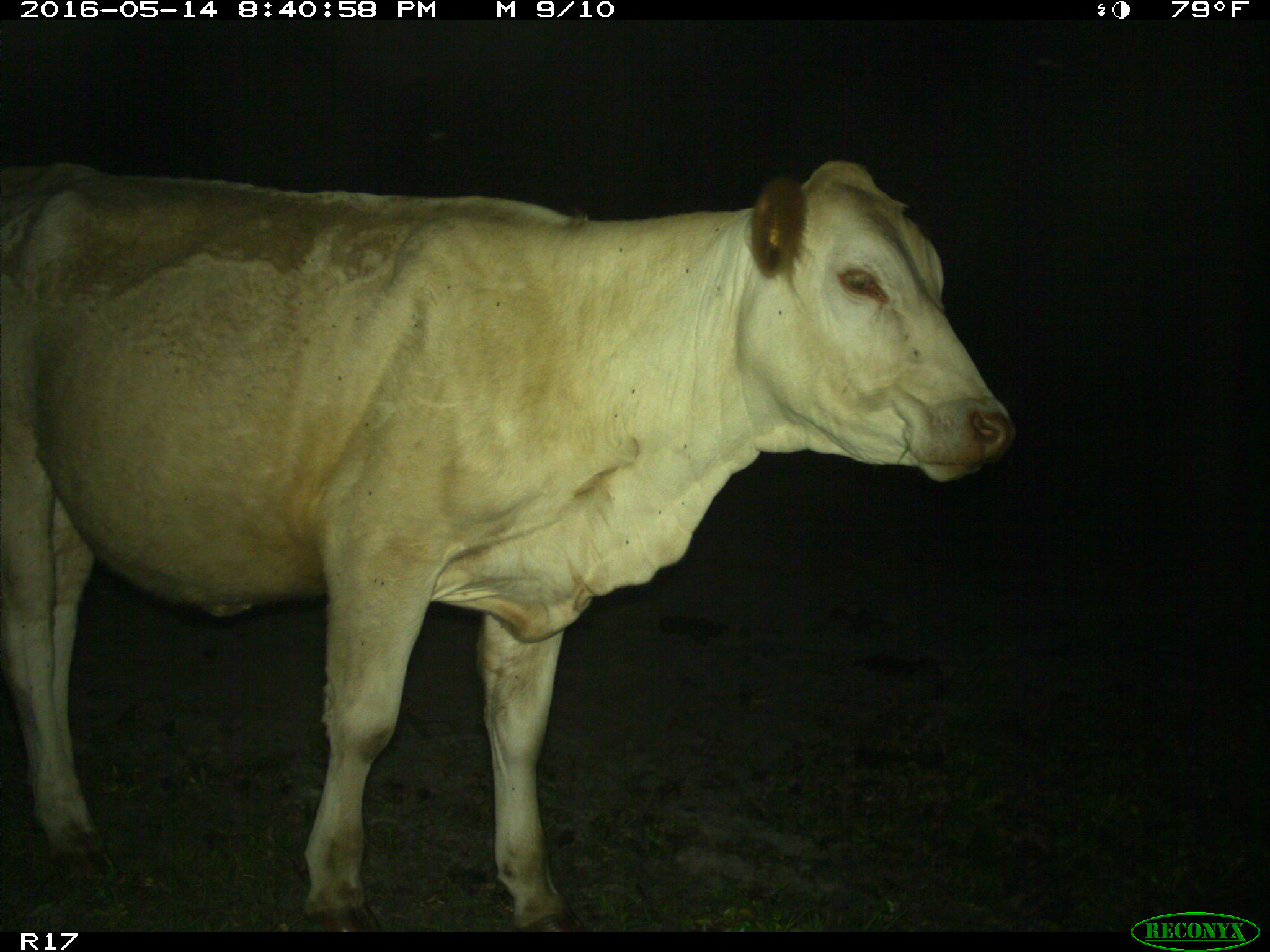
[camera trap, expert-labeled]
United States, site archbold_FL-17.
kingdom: Animalia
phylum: Chordata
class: Mammalia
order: Artiodactyla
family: Bovidae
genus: Bos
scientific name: Bos taurus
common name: domestic cow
Bos taurus (domestic cow).